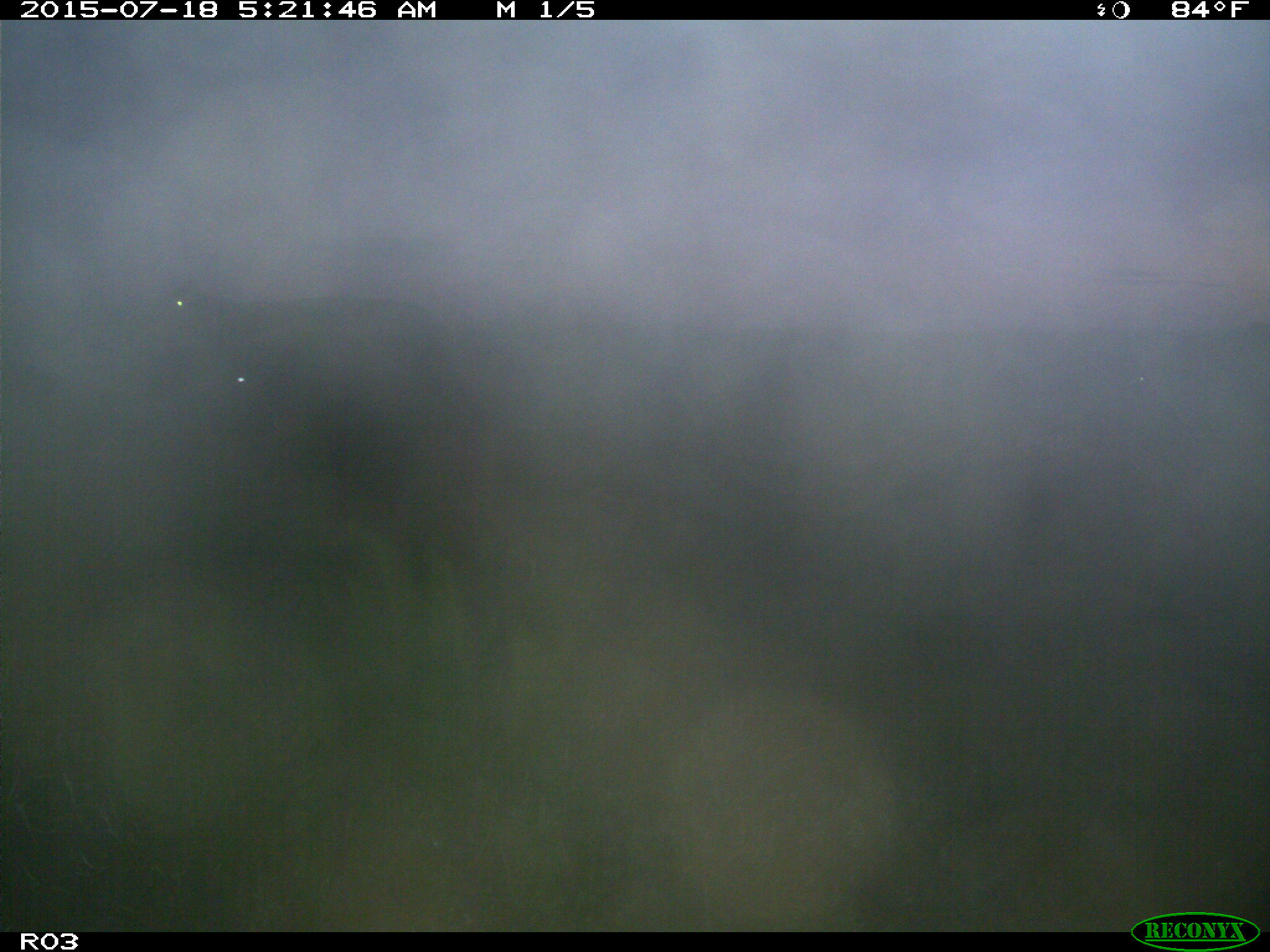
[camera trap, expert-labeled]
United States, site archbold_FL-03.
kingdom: Animalia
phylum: Chordata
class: Mammalia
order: Artiodactyla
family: Bovidae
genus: Bos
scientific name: Bos taurus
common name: domestic cow